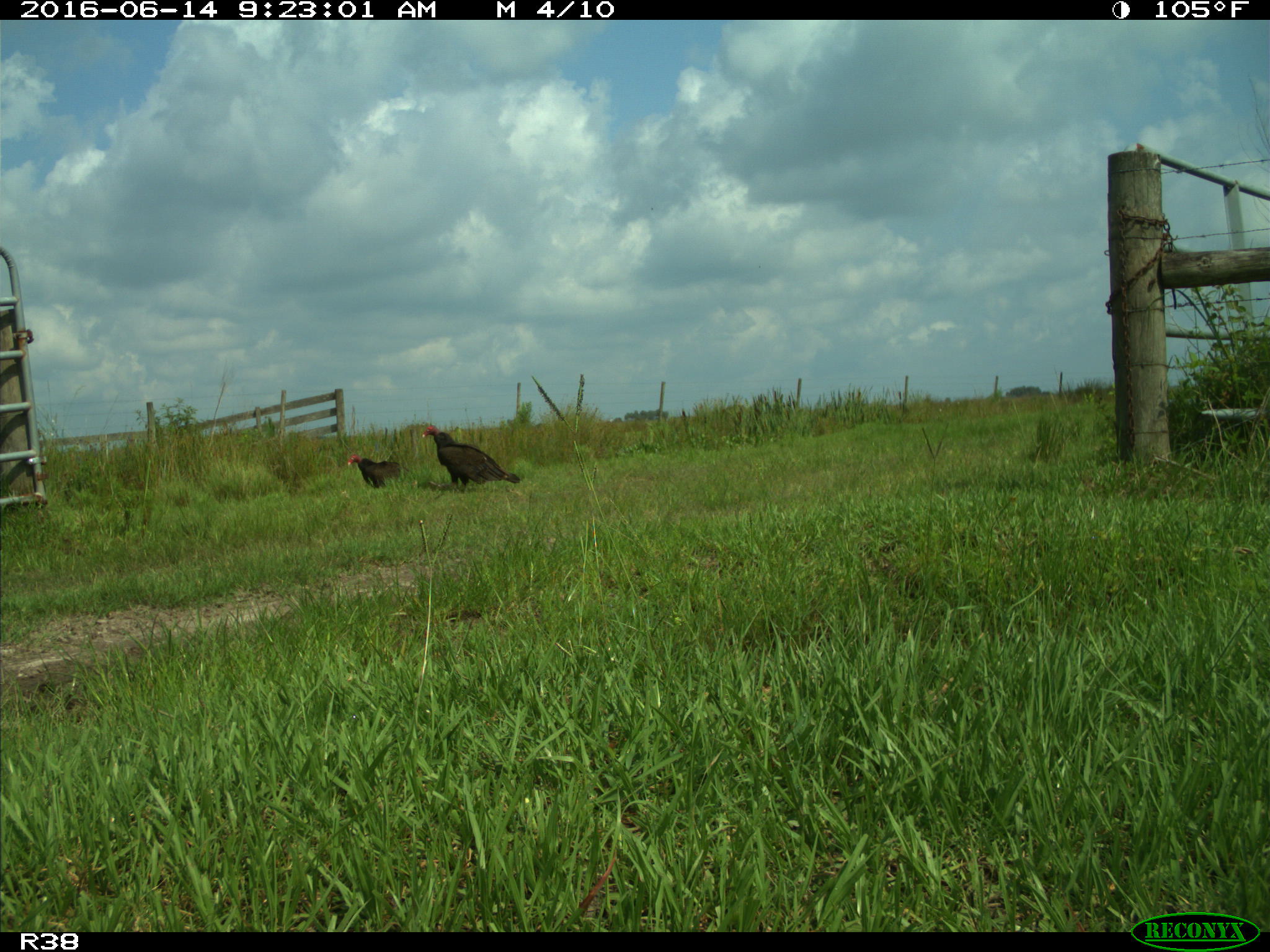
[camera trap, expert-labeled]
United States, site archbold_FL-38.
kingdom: Animalia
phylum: Chordata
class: Aves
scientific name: Aves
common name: birds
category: unidentified bird